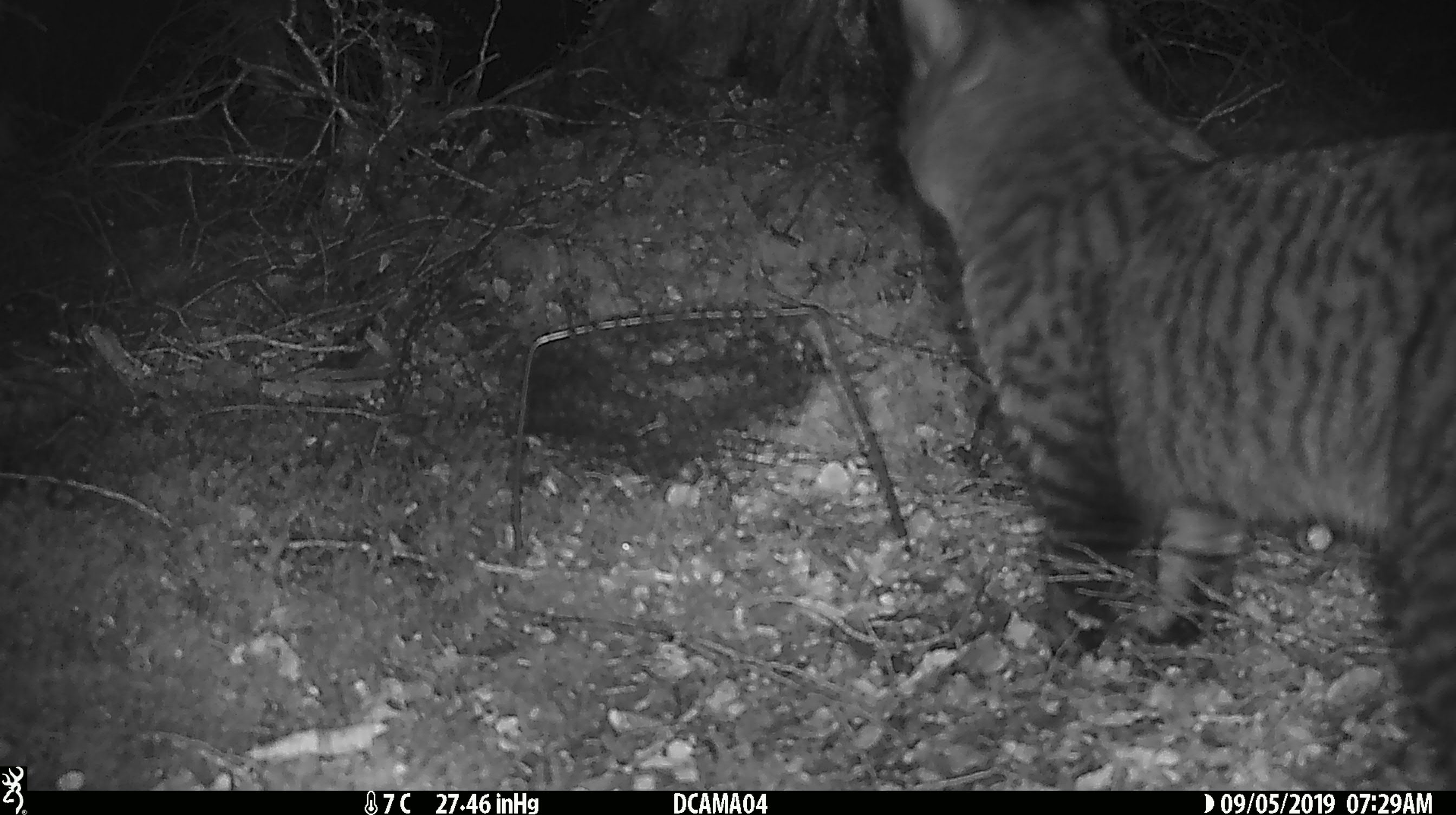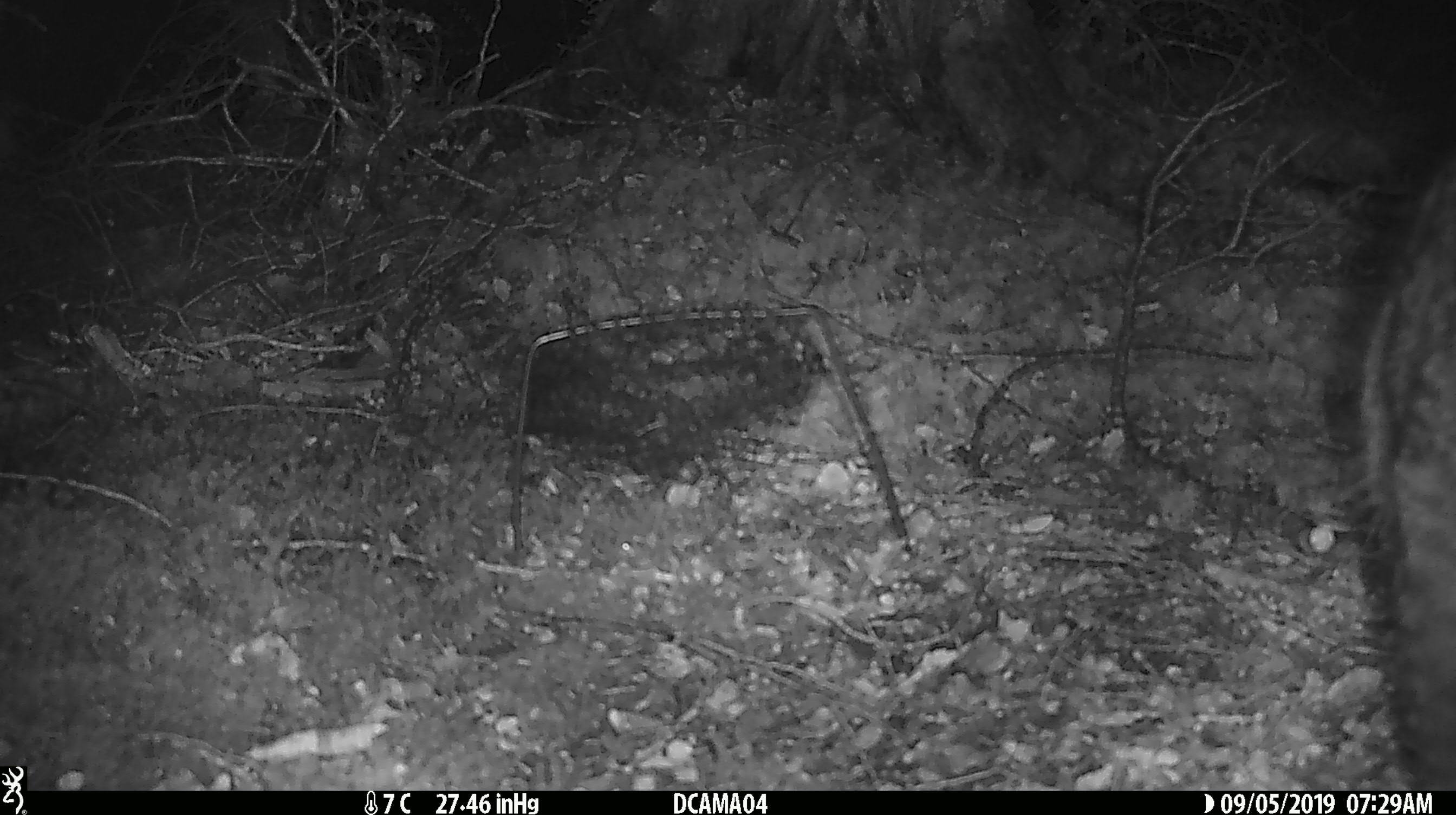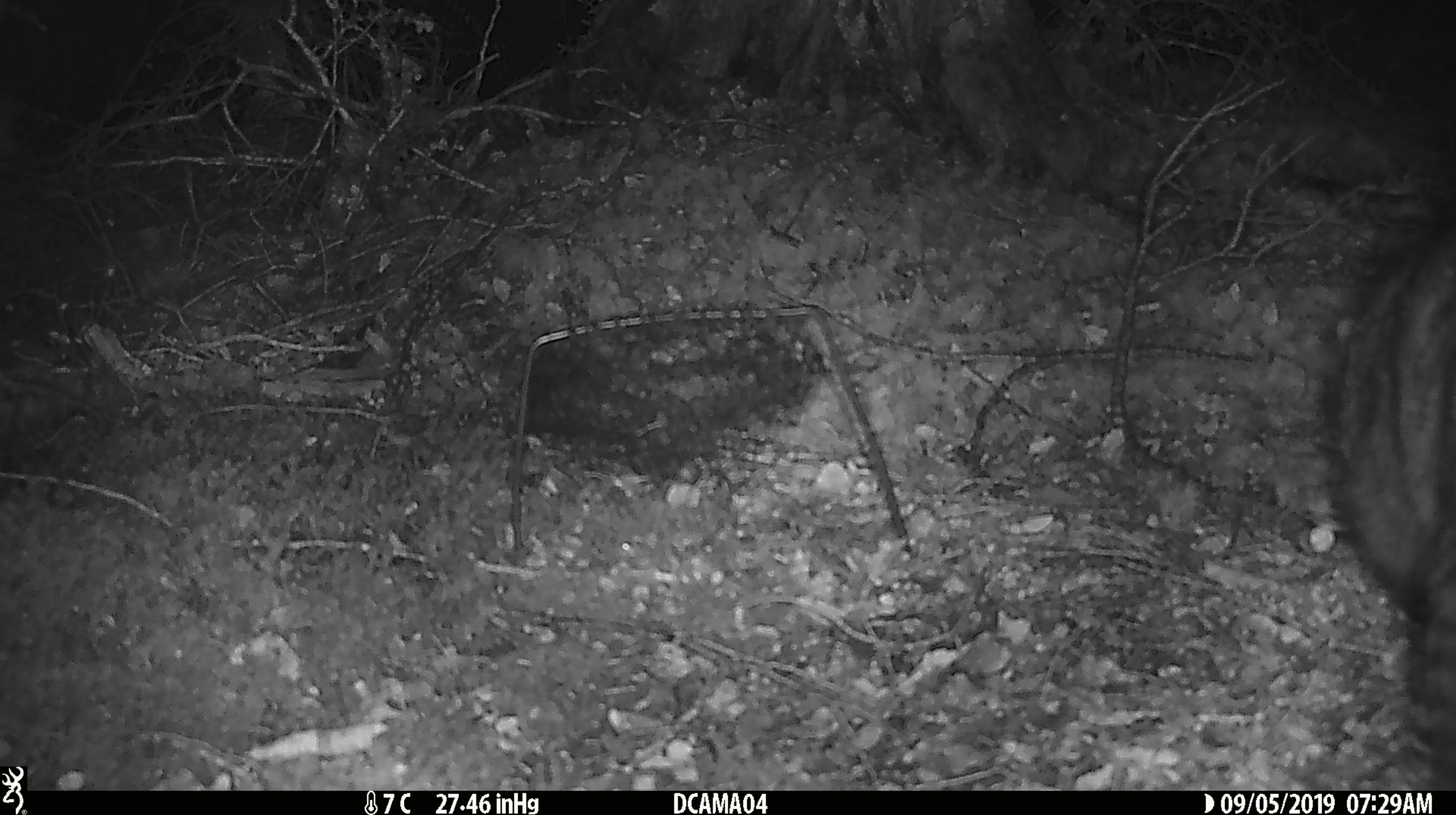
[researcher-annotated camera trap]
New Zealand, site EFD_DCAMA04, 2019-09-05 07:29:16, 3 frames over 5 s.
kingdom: Animalia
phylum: Chordata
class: Mammalia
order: Carnivora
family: Felidae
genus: Felis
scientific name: Felis catus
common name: domestic cat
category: cat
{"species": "cat (domestic cat) (Felis catus)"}